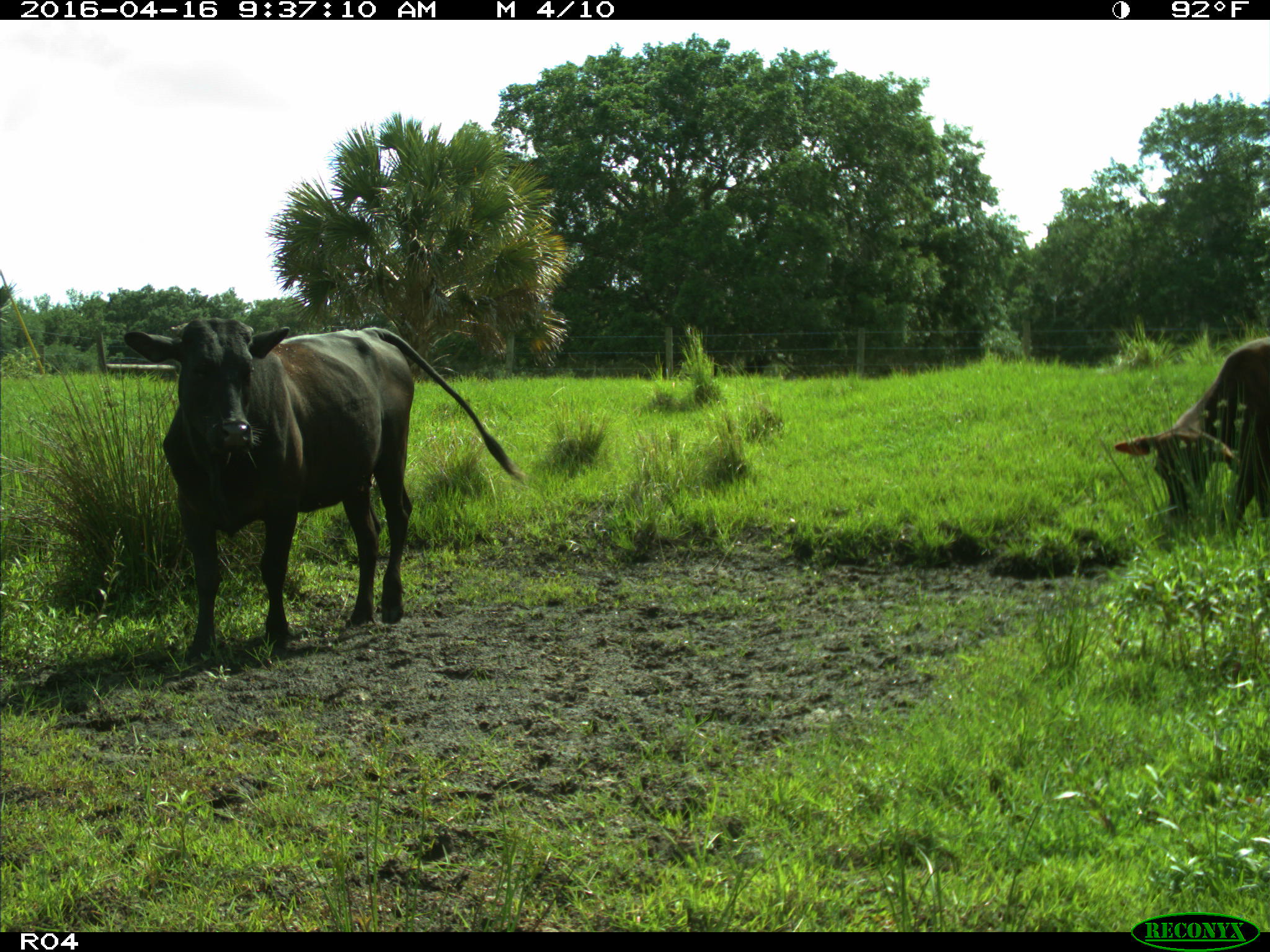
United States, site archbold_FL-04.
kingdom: Animalia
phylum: Chordata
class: Mammalia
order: Artiodactyla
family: Bovidae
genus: Bos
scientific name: Bos taurus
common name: domestic cow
Bos taurus (domestic cow).